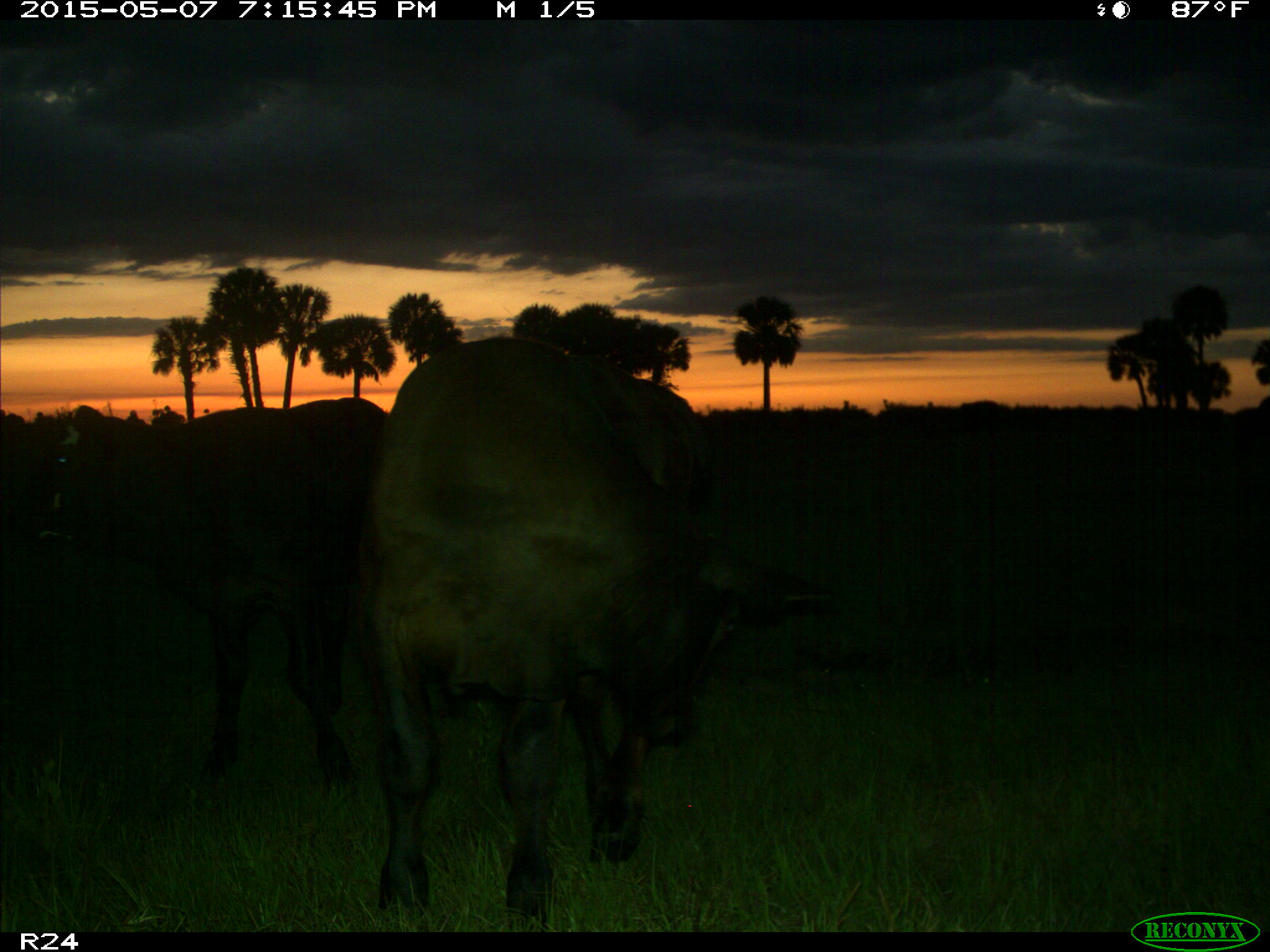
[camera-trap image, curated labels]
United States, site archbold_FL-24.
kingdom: Animalia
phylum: Chordata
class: Mammalia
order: Artiodactyla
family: Bovidae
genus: Bos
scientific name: Bos taurus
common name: domestic cow